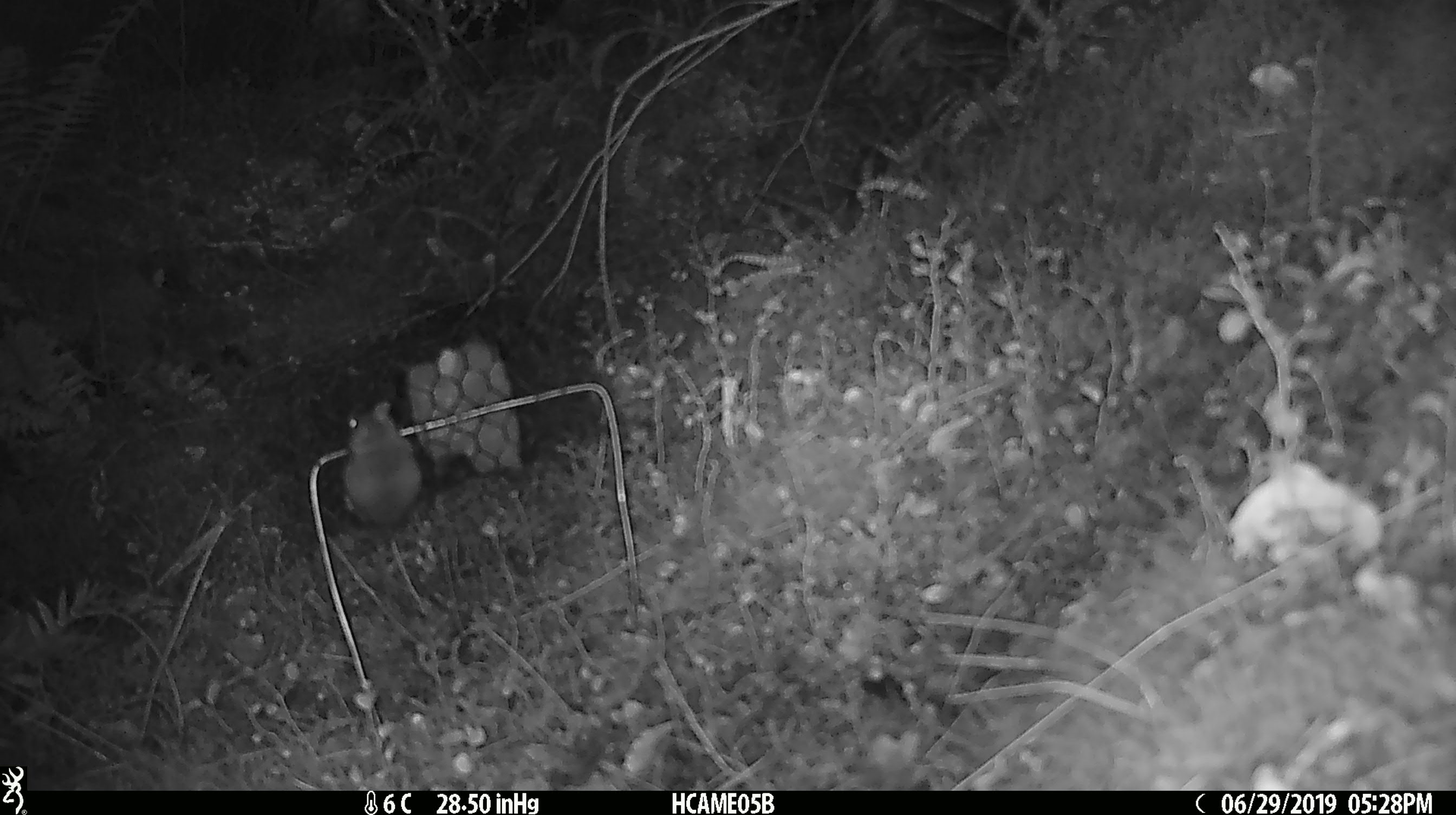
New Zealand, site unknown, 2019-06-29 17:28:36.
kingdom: Animalia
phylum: Chordata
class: Mammalia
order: Rodentia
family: Muridae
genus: Mus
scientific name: Mus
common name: mouse